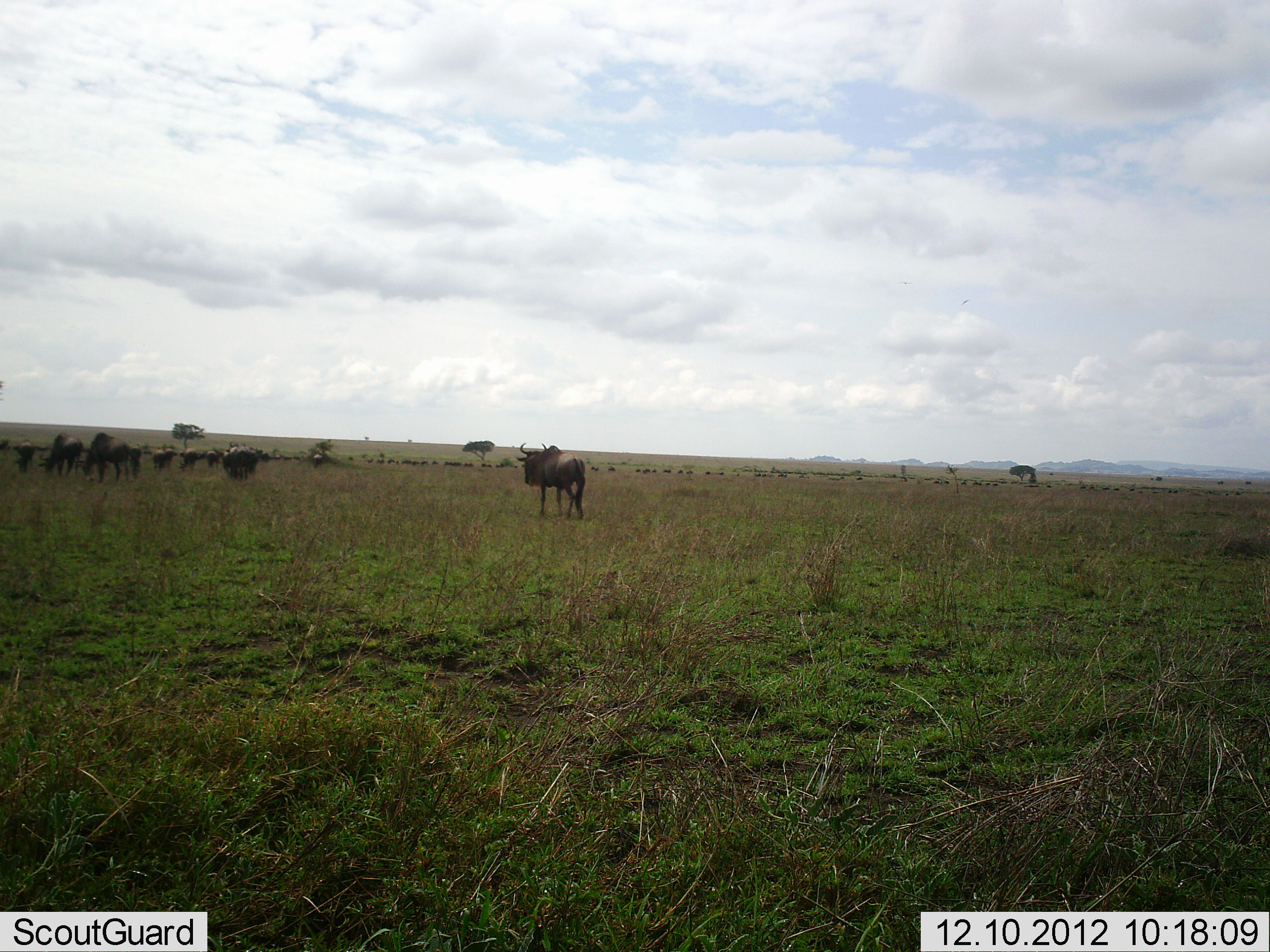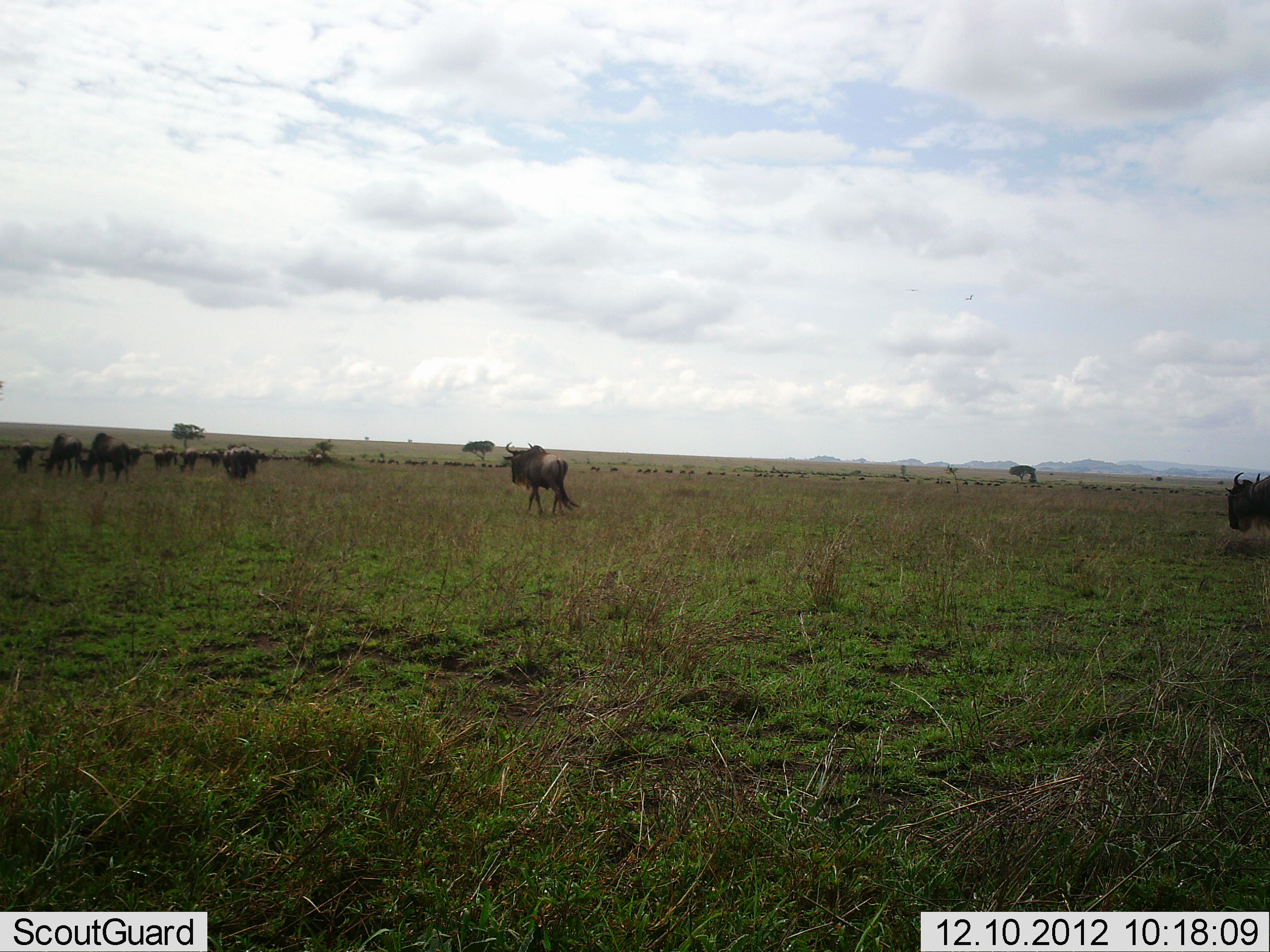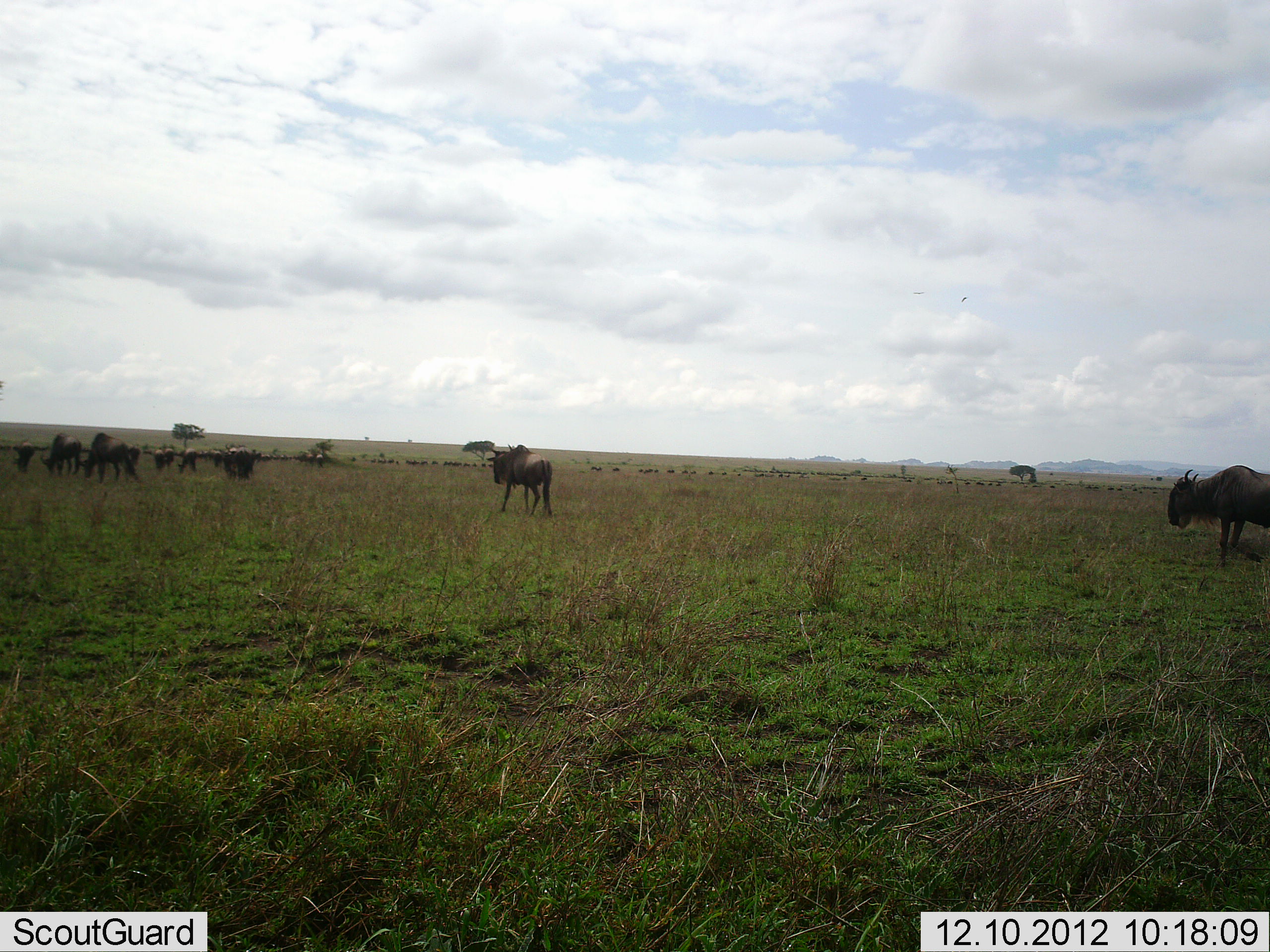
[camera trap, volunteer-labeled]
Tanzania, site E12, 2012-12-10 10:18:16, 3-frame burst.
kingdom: Animalia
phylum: Chordata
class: Mammalia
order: Artiodactyla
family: Bovidae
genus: Connochaetes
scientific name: Connochaetes taurinus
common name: blue wildebeest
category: wildebeest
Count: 51+.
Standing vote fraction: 20%.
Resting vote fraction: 0%.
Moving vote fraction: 80%.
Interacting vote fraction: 0%.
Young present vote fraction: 0%.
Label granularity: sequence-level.